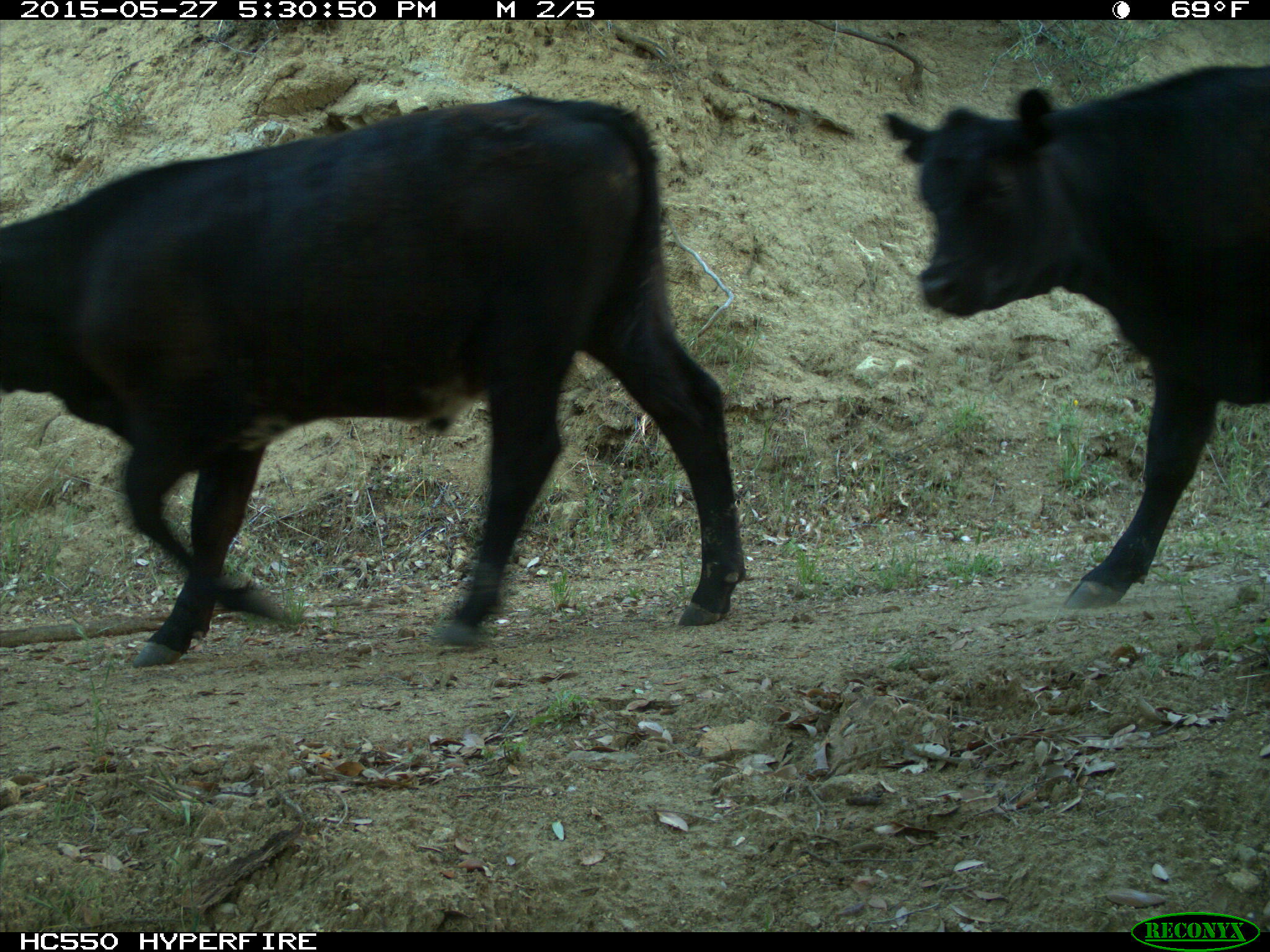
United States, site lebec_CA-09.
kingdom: Animalia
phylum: Chordata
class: Mammalia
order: Artiodactyla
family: Bovidae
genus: Bos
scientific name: Bos taurus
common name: domestic cow